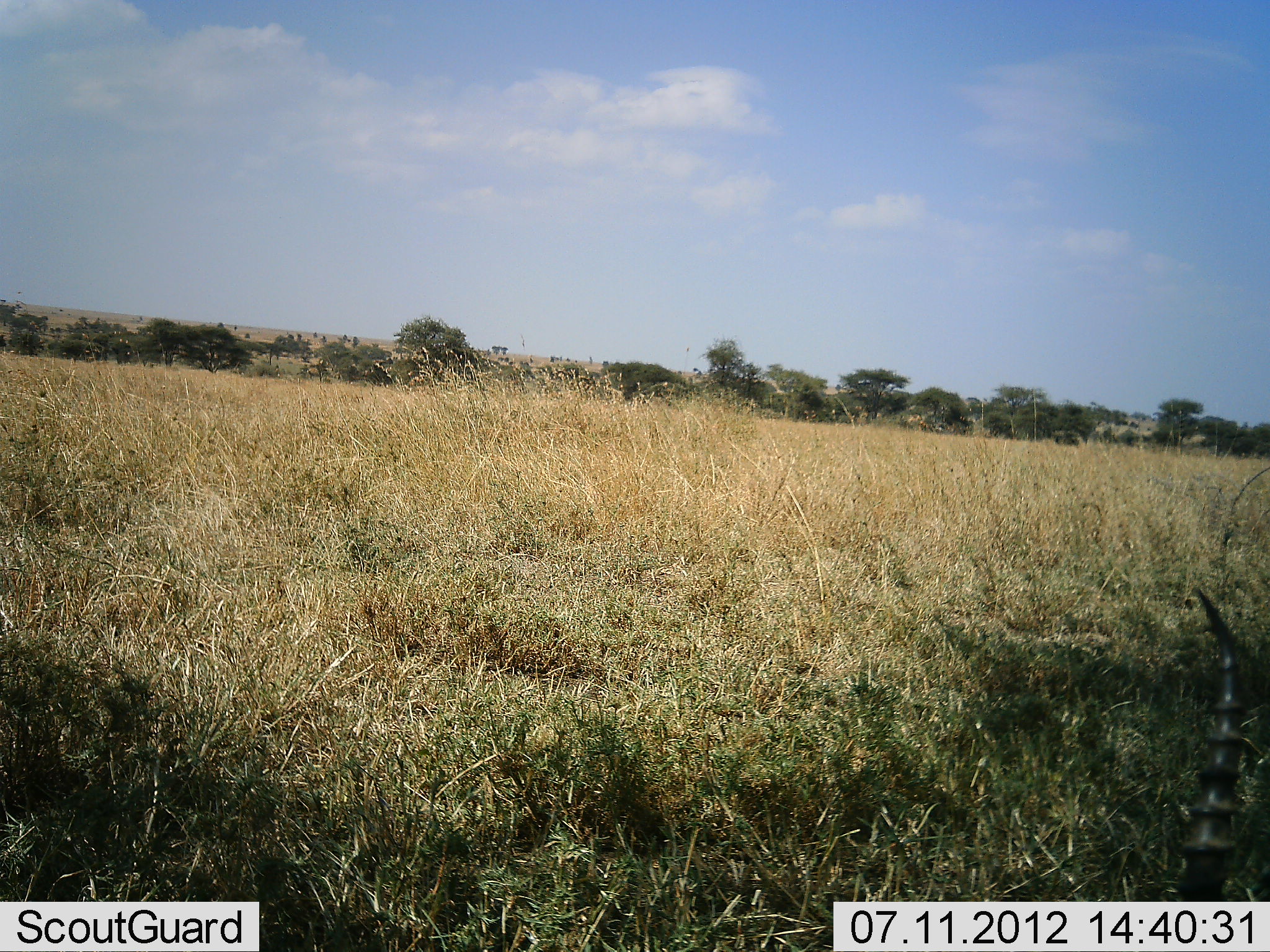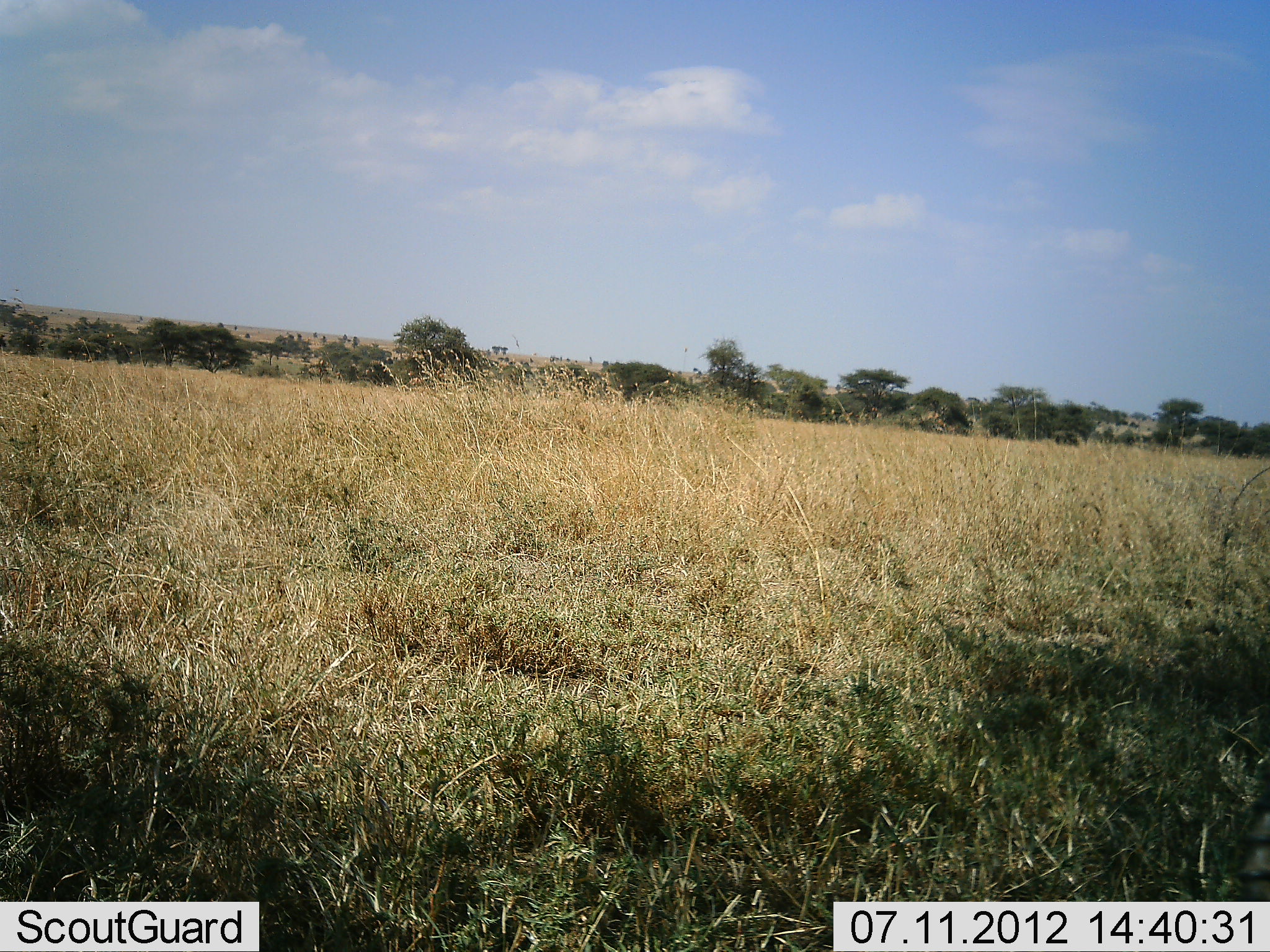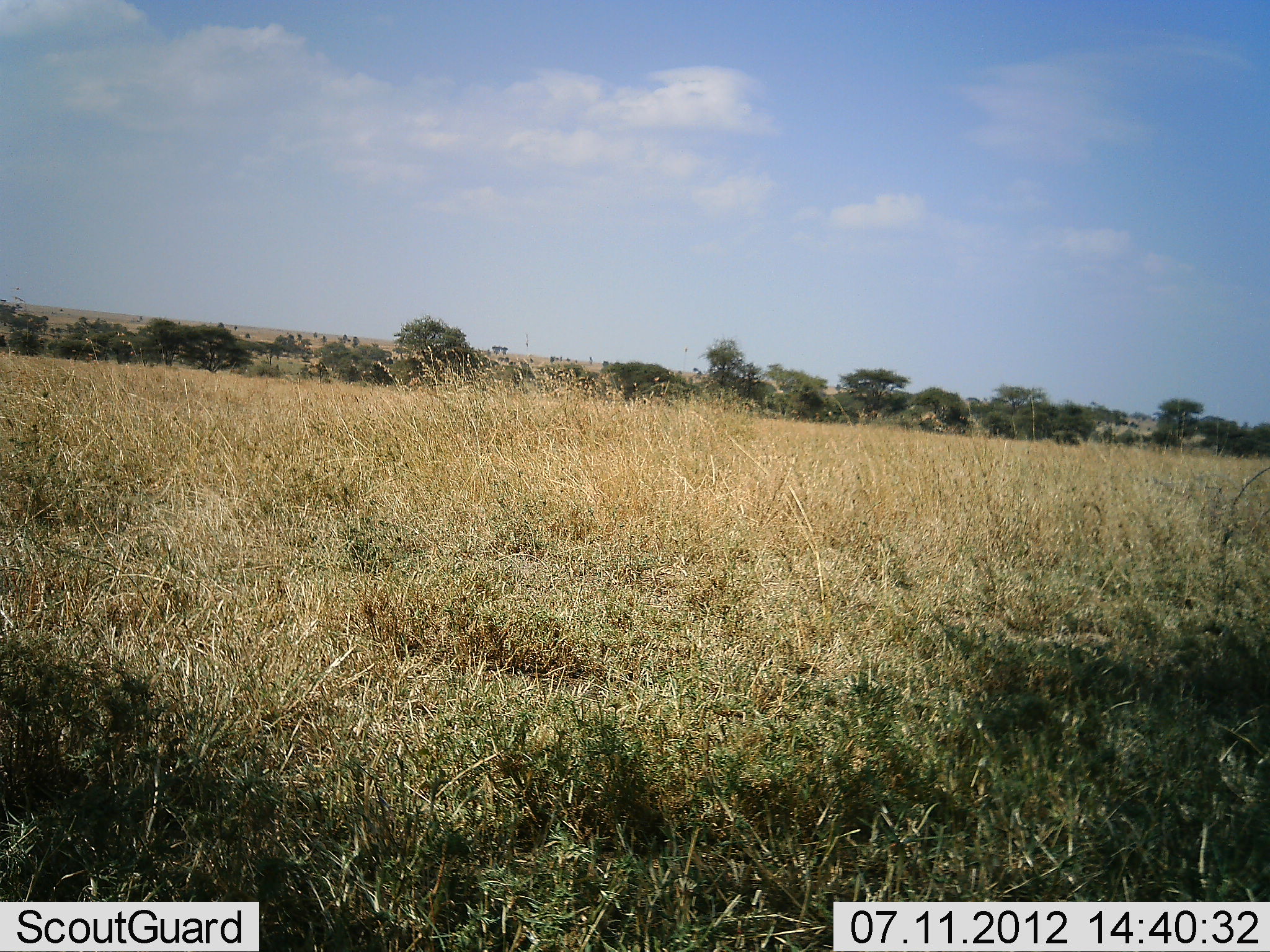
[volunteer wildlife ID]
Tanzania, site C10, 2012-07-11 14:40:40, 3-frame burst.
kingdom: Animalia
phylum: Chordata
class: Mammalia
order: Artiodactyla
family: Bovidae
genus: Eudorcas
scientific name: Eudorcas thomsonii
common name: thomson's gazelle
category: gazellethomsons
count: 1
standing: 30%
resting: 30%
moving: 30%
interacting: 0%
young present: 0%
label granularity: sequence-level